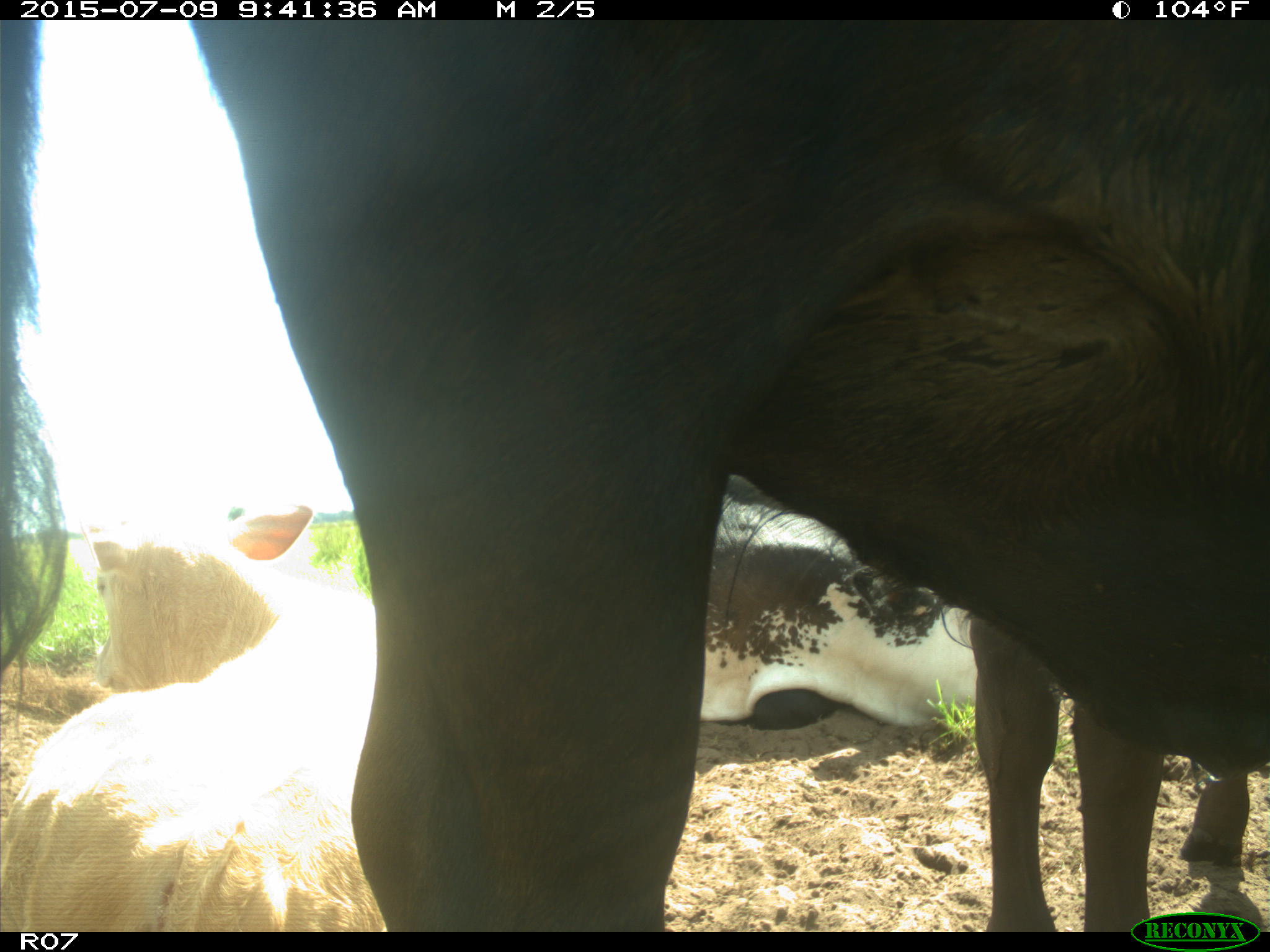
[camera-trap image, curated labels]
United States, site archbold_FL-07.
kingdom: Animalia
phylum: Chordata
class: Mammalia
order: Artiodactyla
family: Bovidae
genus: Bos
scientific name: Bos taurus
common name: domestic cow